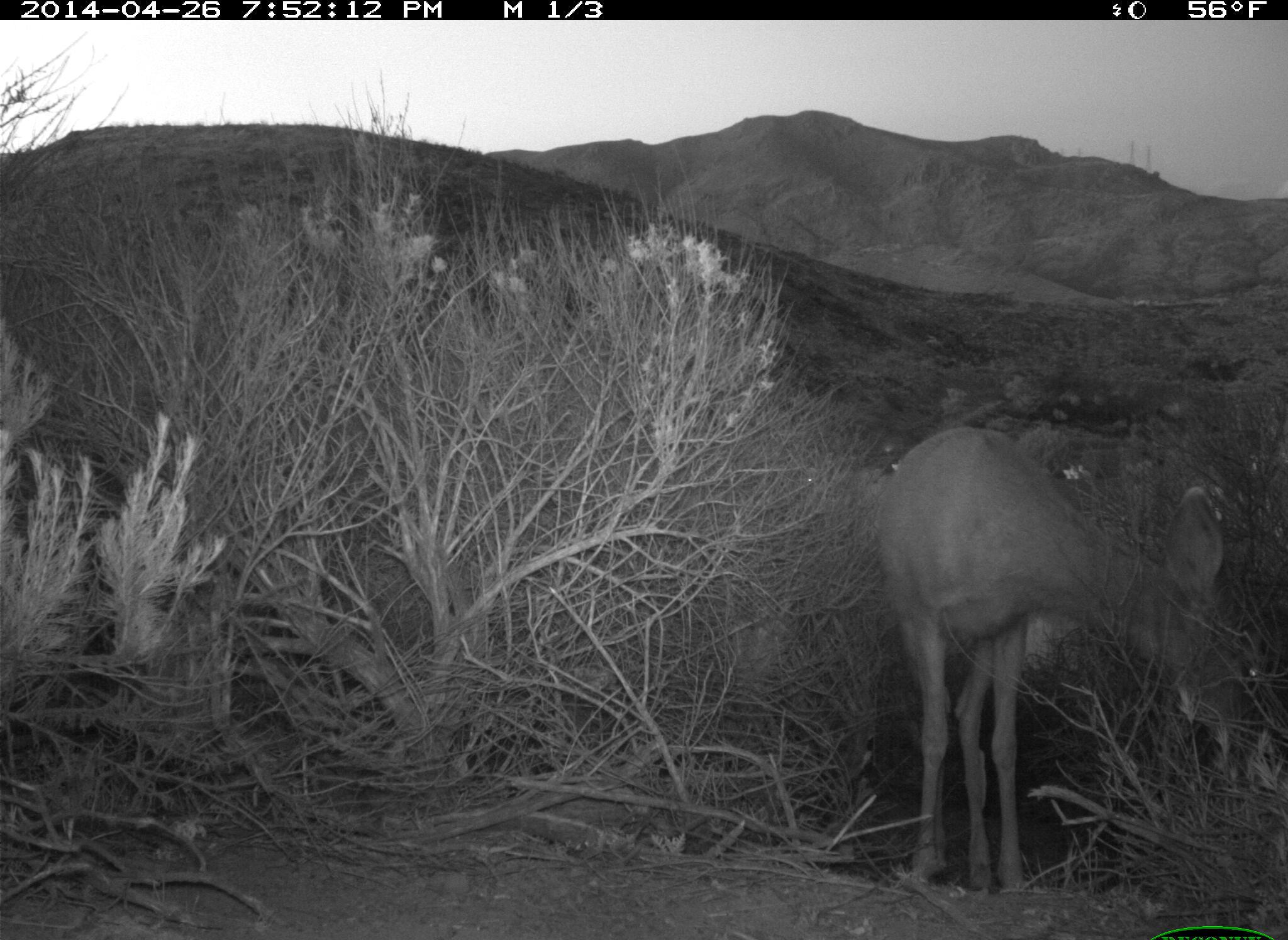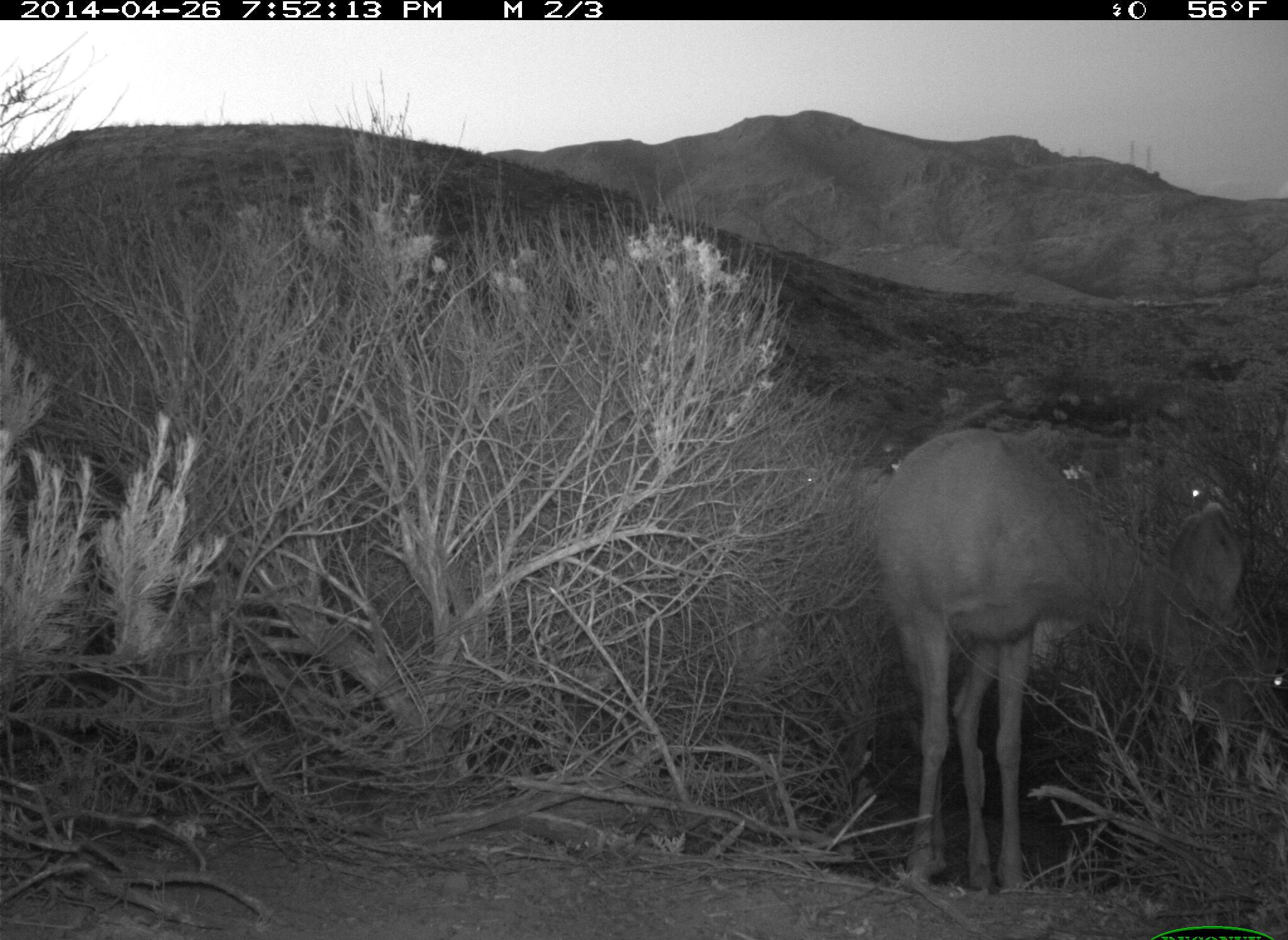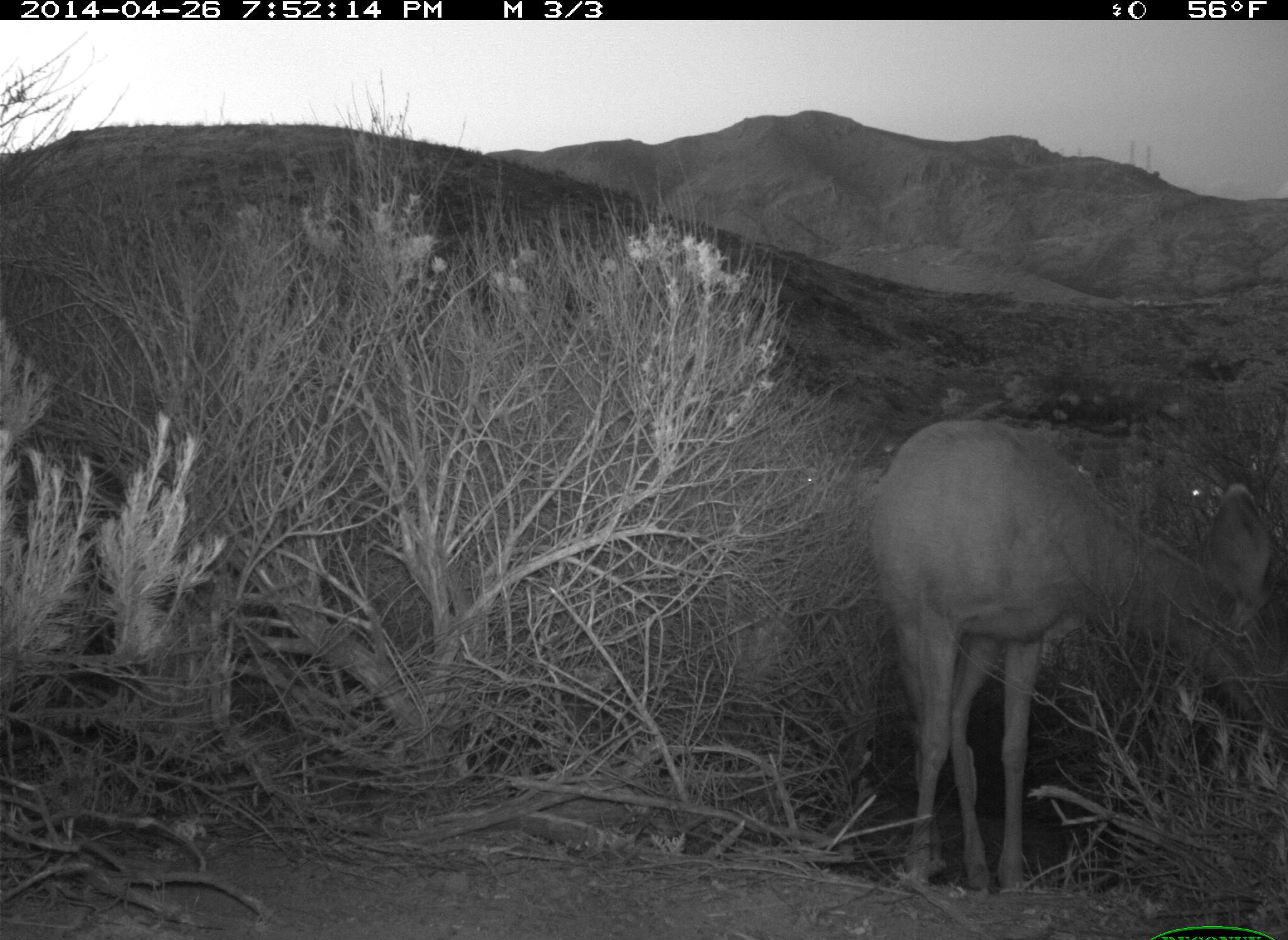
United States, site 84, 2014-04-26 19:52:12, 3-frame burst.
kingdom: Animalia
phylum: Chordata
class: Mammalia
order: Artiodactyla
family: Cervidae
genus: Odocoileus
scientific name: Odocoileus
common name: deer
Deer (Odocoileus).